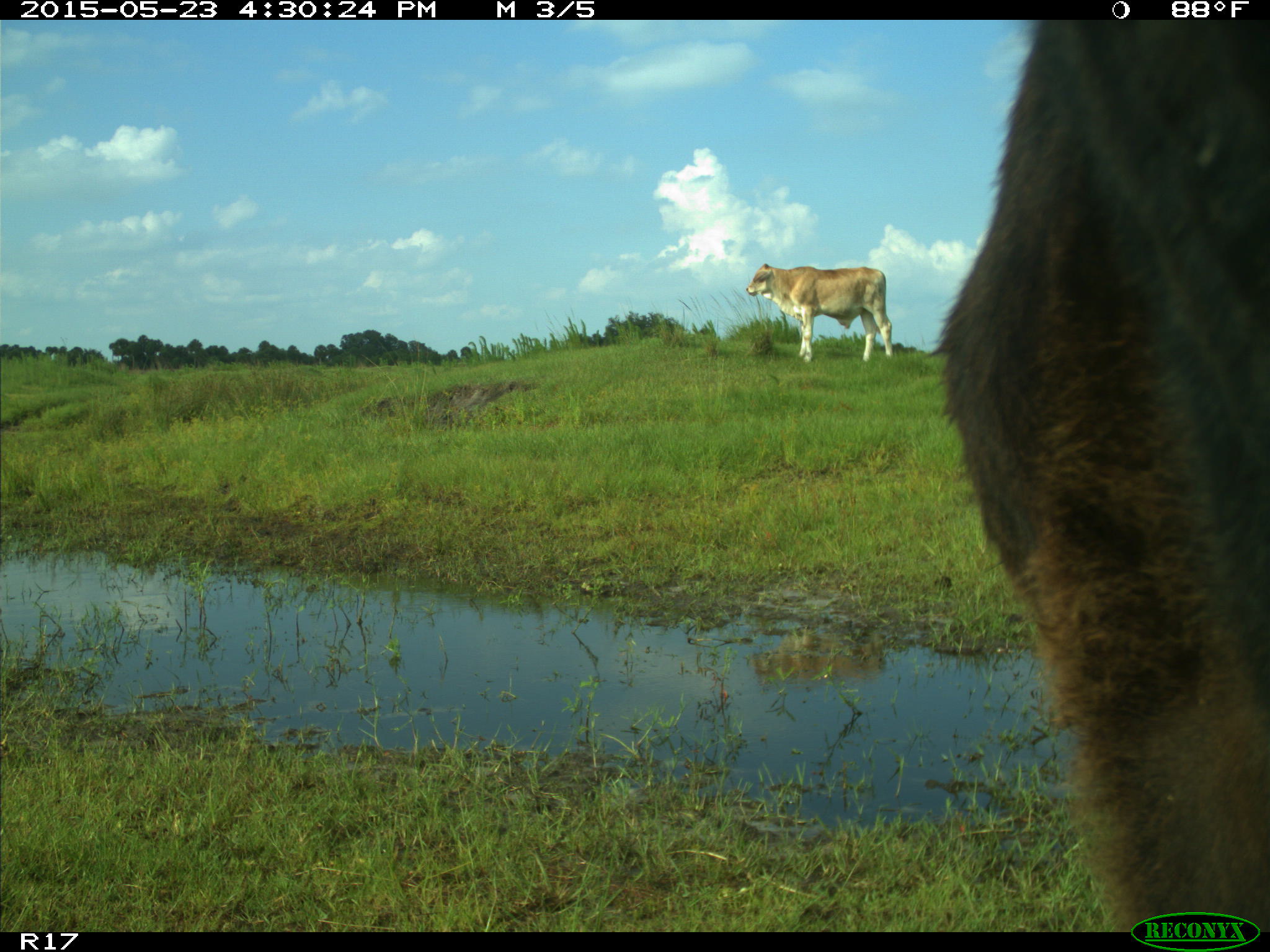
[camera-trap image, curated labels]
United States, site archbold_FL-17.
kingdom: Animalia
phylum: Chordata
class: Mammalia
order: Artiodactyla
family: Bovidae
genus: Bos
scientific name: Bos taurus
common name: domestic cow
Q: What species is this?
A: Bos taurus (domestic cow).